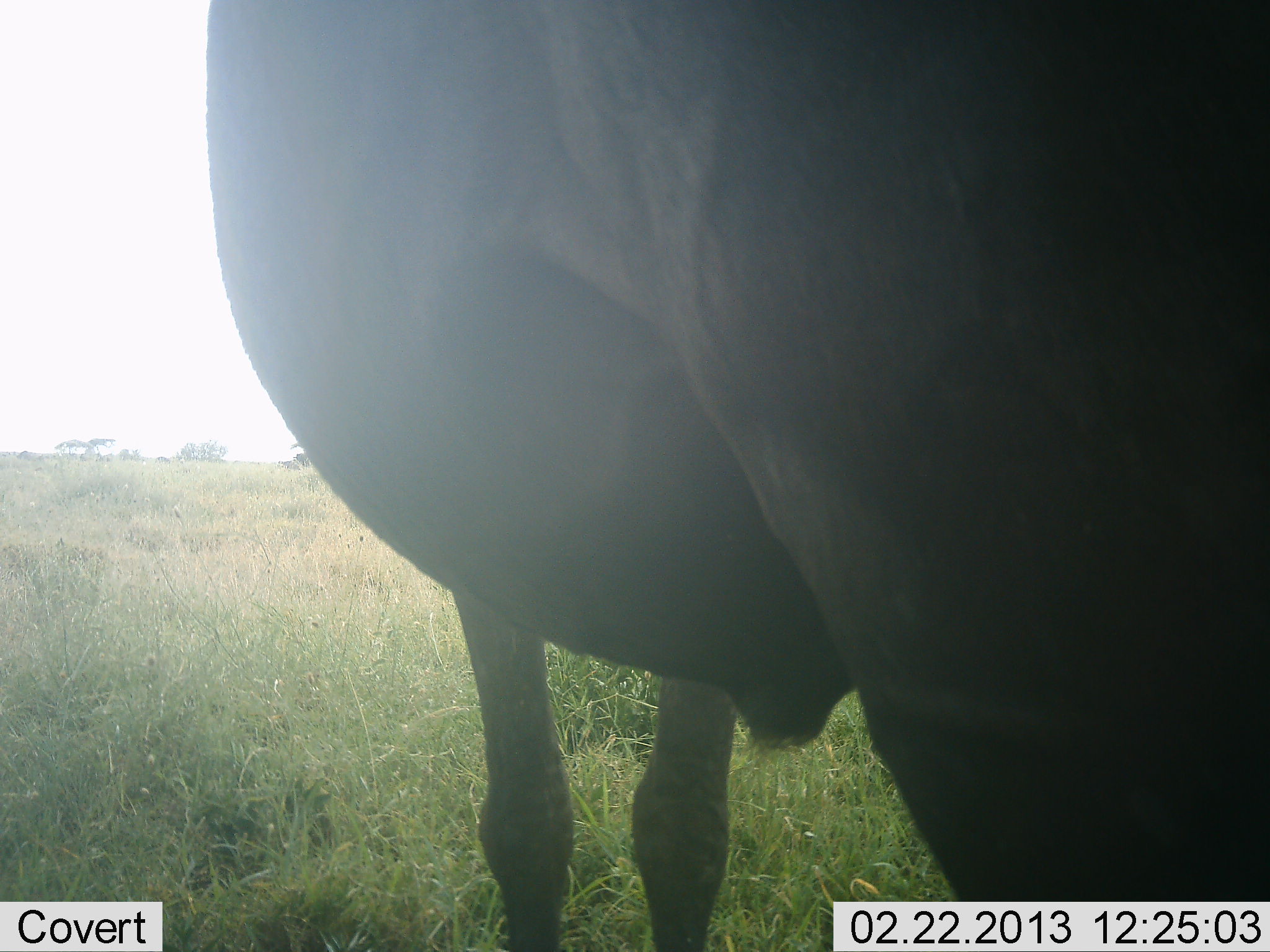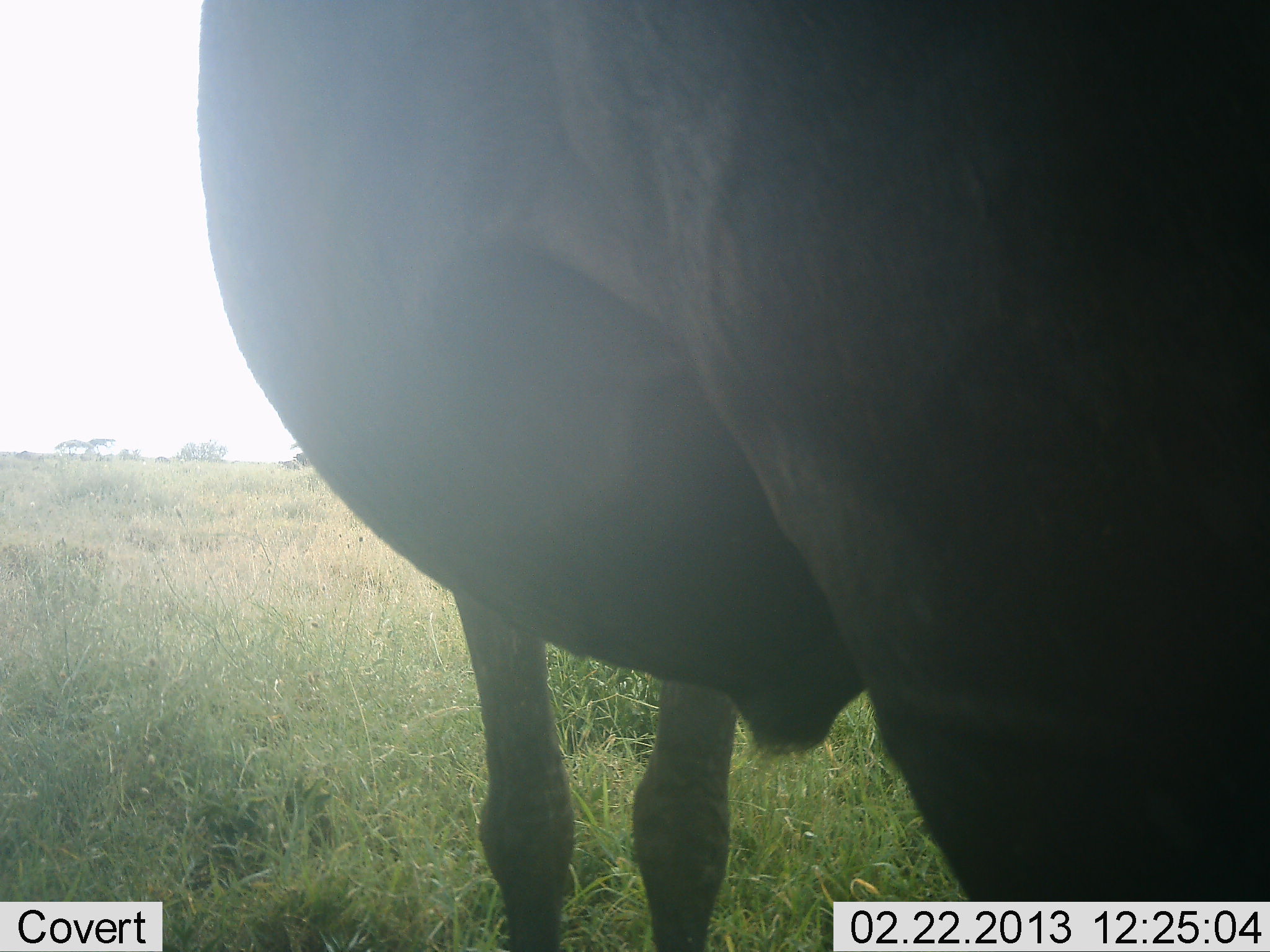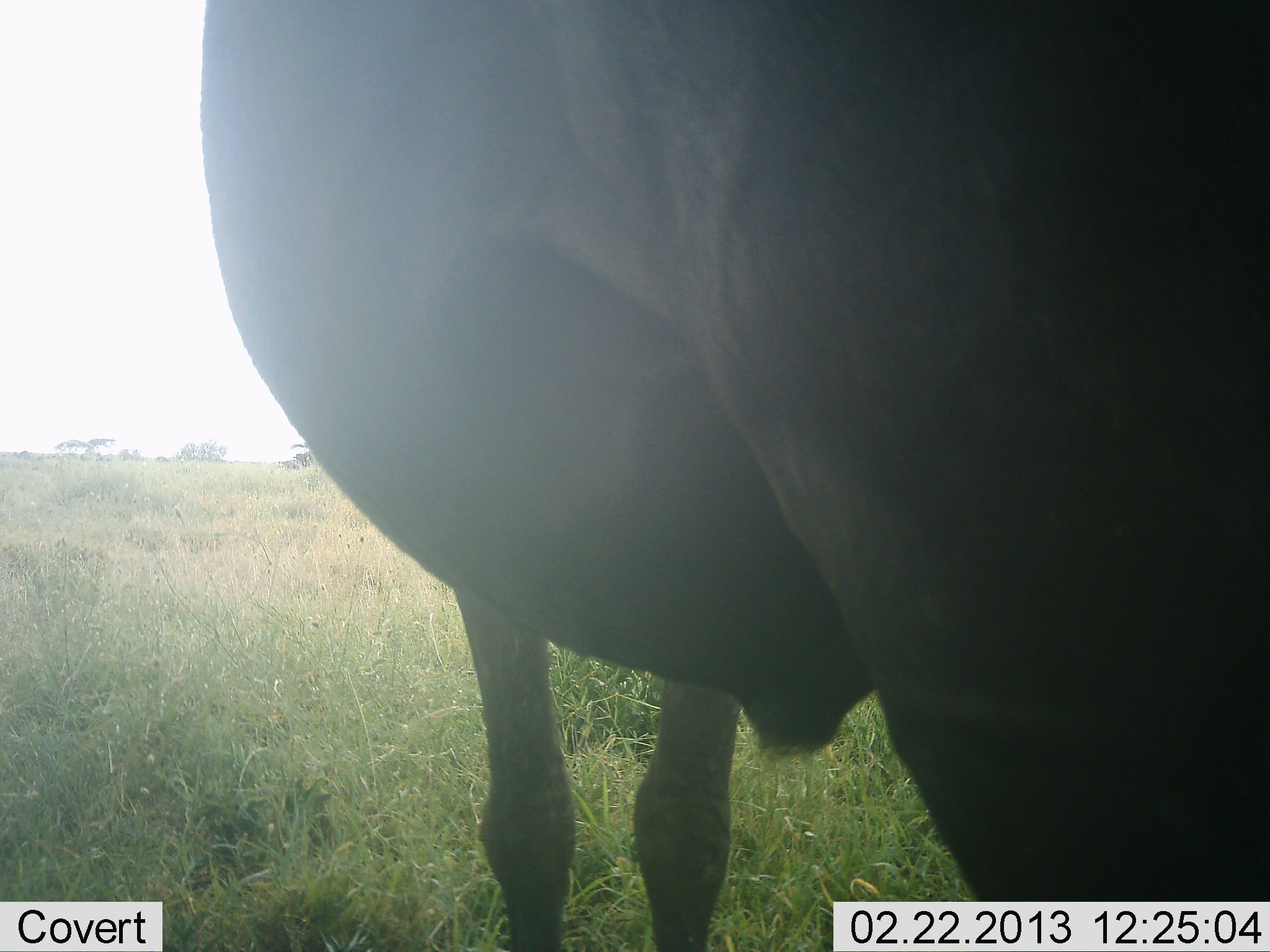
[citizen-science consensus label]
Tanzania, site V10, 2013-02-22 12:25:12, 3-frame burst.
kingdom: Animalia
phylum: Chordata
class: Mammalia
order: Artiodactyla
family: Bovidae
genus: Connochaetes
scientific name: Connochaetes taurinus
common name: blue wildebeest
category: wildebeest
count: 1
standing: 100%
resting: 0%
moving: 0%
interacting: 0%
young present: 0%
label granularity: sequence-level